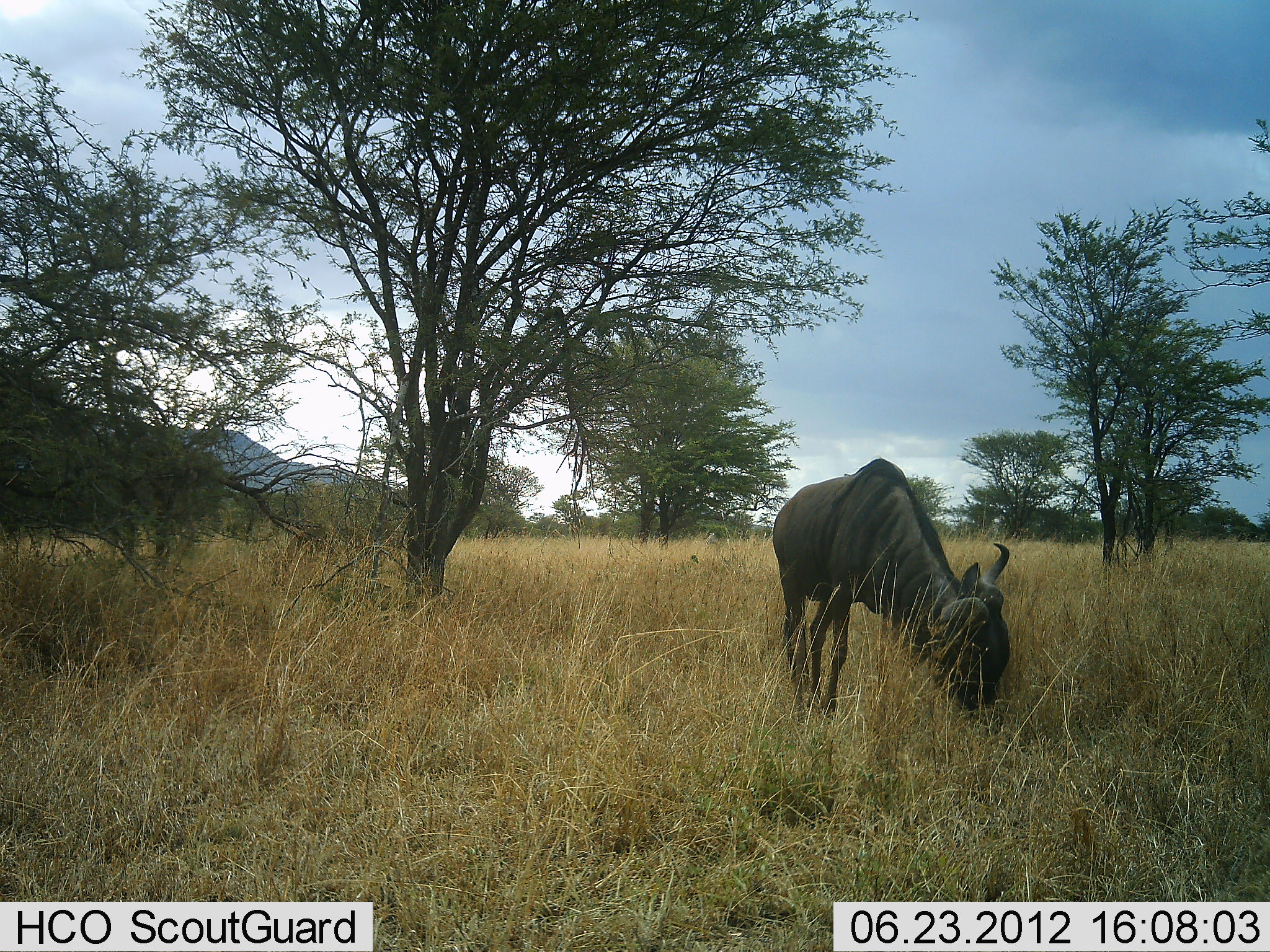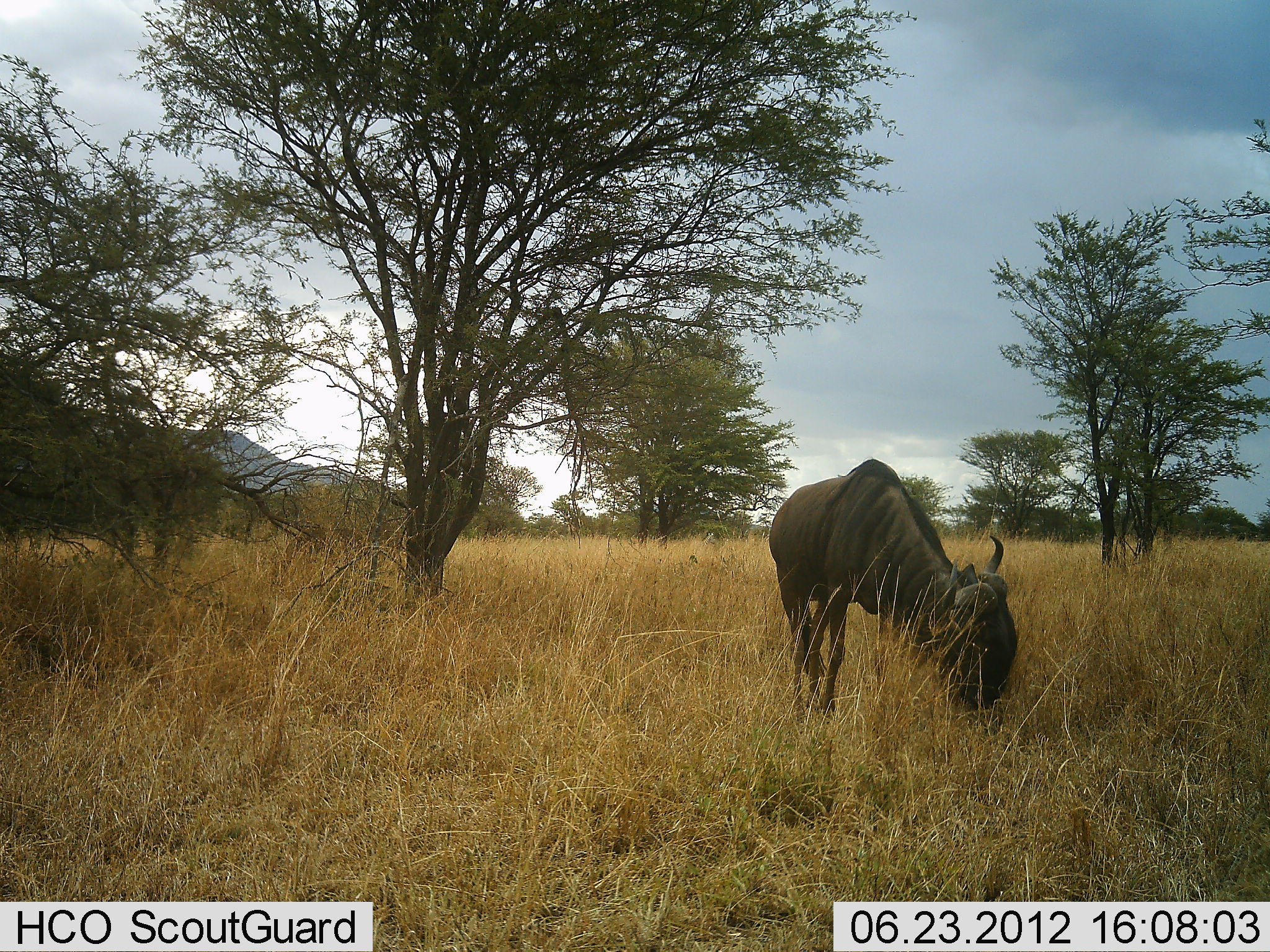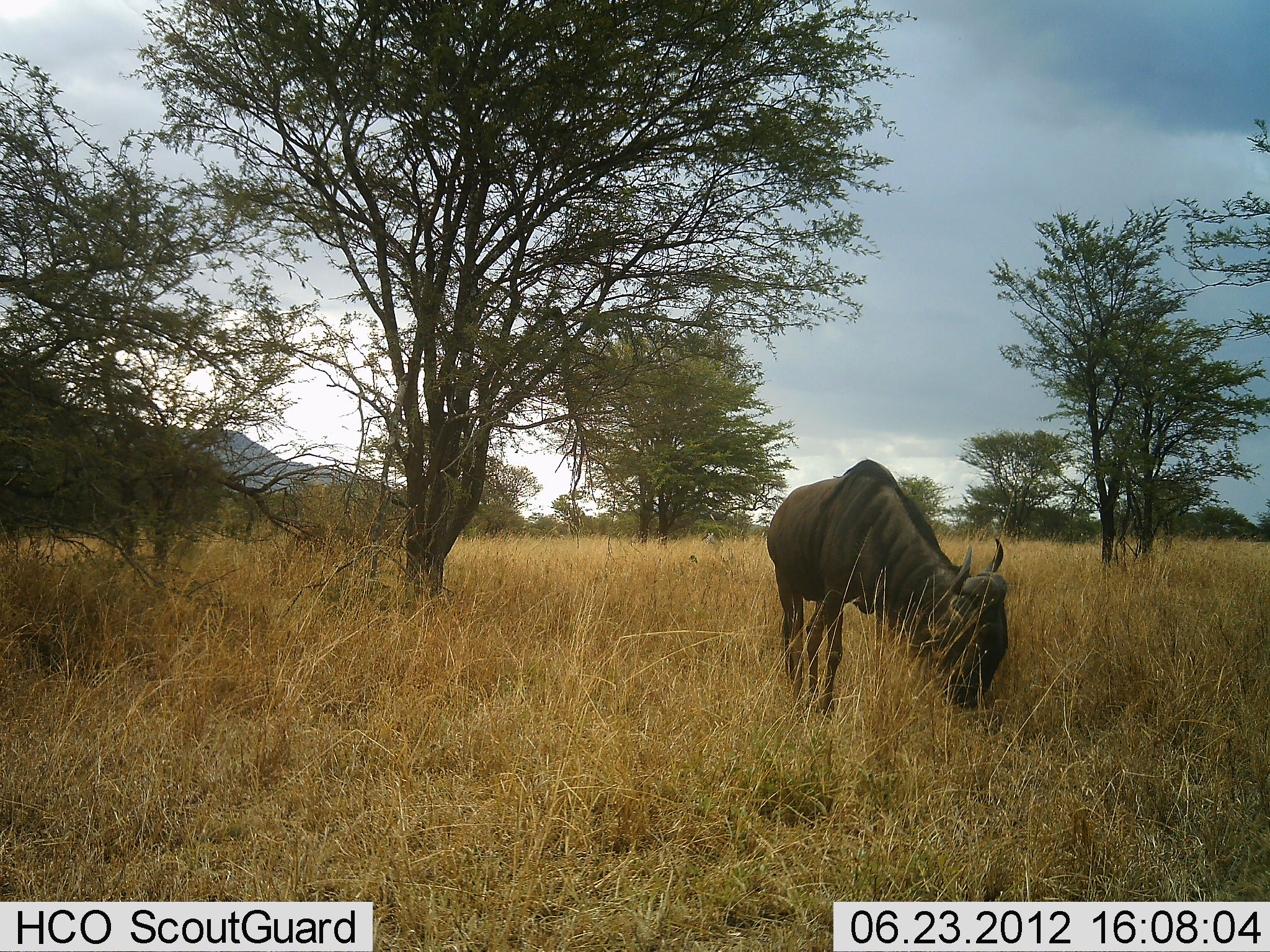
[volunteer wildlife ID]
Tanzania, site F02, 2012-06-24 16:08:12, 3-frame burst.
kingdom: Animalia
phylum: Chordata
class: Mammalia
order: Artiodactyla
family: Bovidae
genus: Connochaetes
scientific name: Connochaetes taurinus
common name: blue wildebeest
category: wildebeest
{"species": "wildebeest (blue wildebeest) (Connochaetes taurinus)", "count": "1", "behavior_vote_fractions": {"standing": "30%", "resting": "0%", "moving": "0%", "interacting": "0%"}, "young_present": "0%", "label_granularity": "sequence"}